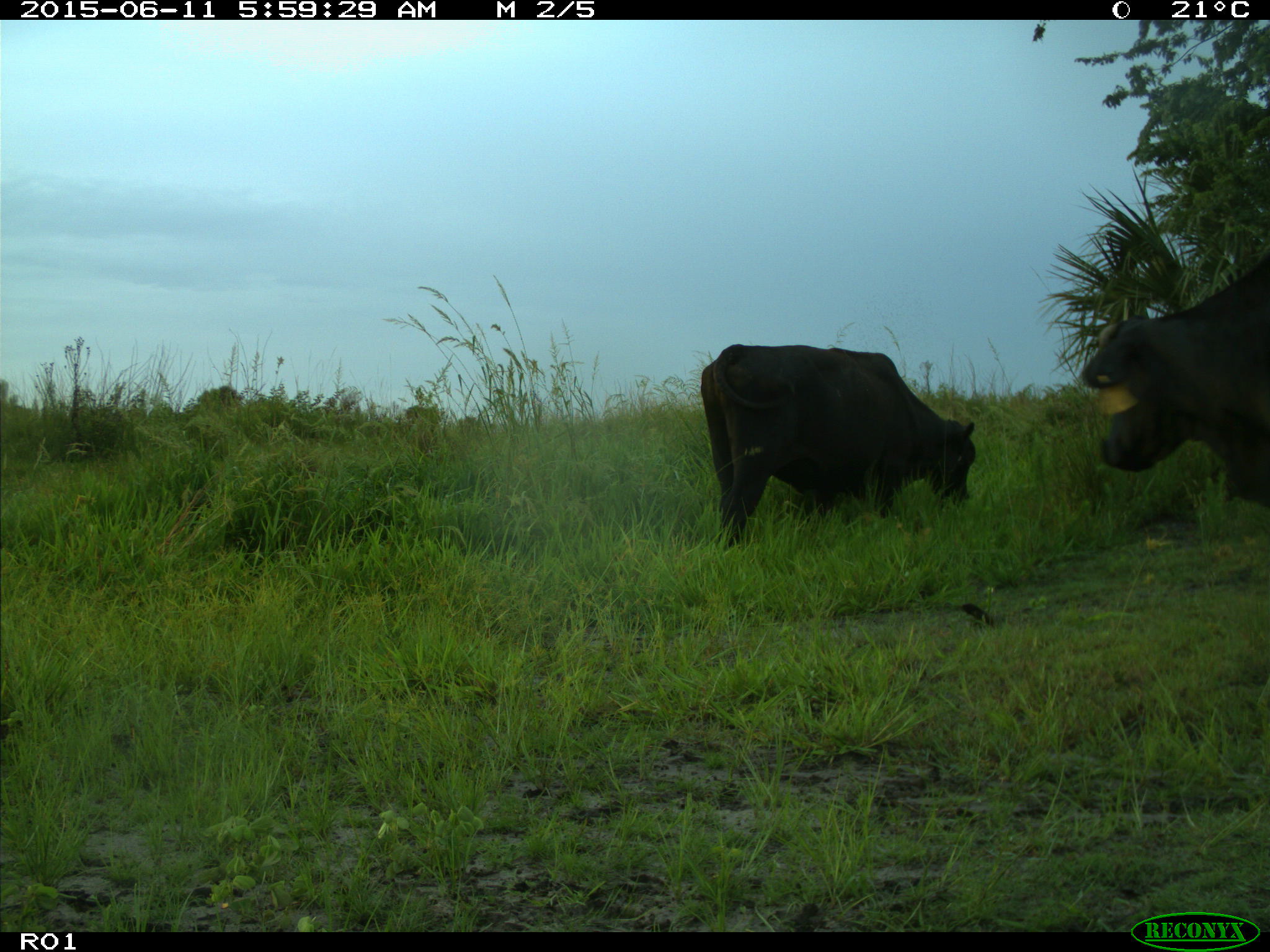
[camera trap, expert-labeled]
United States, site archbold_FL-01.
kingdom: Animalia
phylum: Chordata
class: Mammalia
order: Artiodactyla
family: Bovidae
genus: Bos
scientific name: Bos taurus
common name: domestic cow